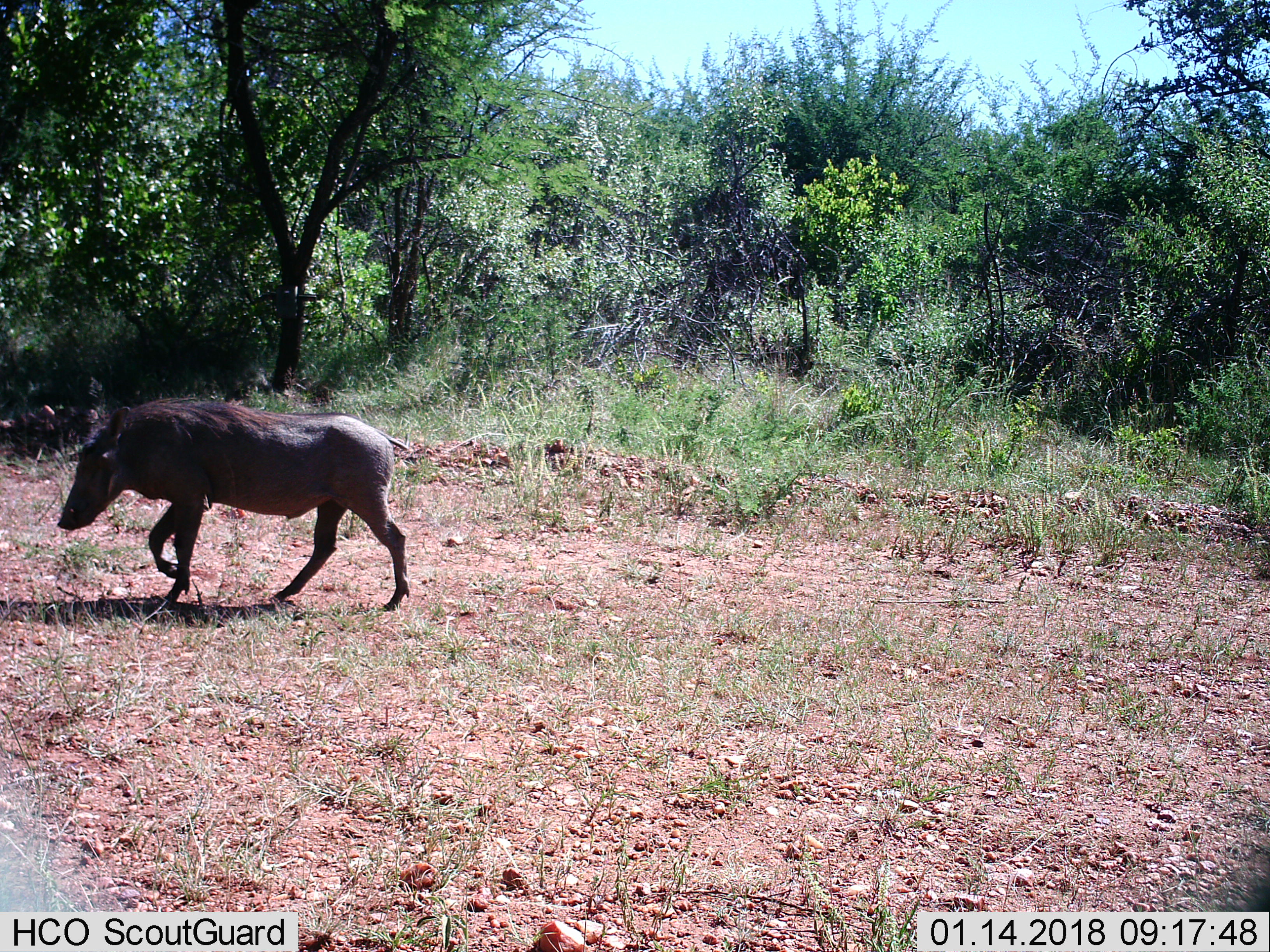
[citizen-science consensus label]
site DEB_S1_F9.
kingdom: Animalia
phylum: Chordata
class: Mammalia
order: Artiodactyla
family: Suidae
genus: Phacochoerus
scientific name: Phacochoerus africanus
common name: warthog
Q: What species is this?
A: Warthog (Phacochoerus africanus).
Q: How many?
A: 1.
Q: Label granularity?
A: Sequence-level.